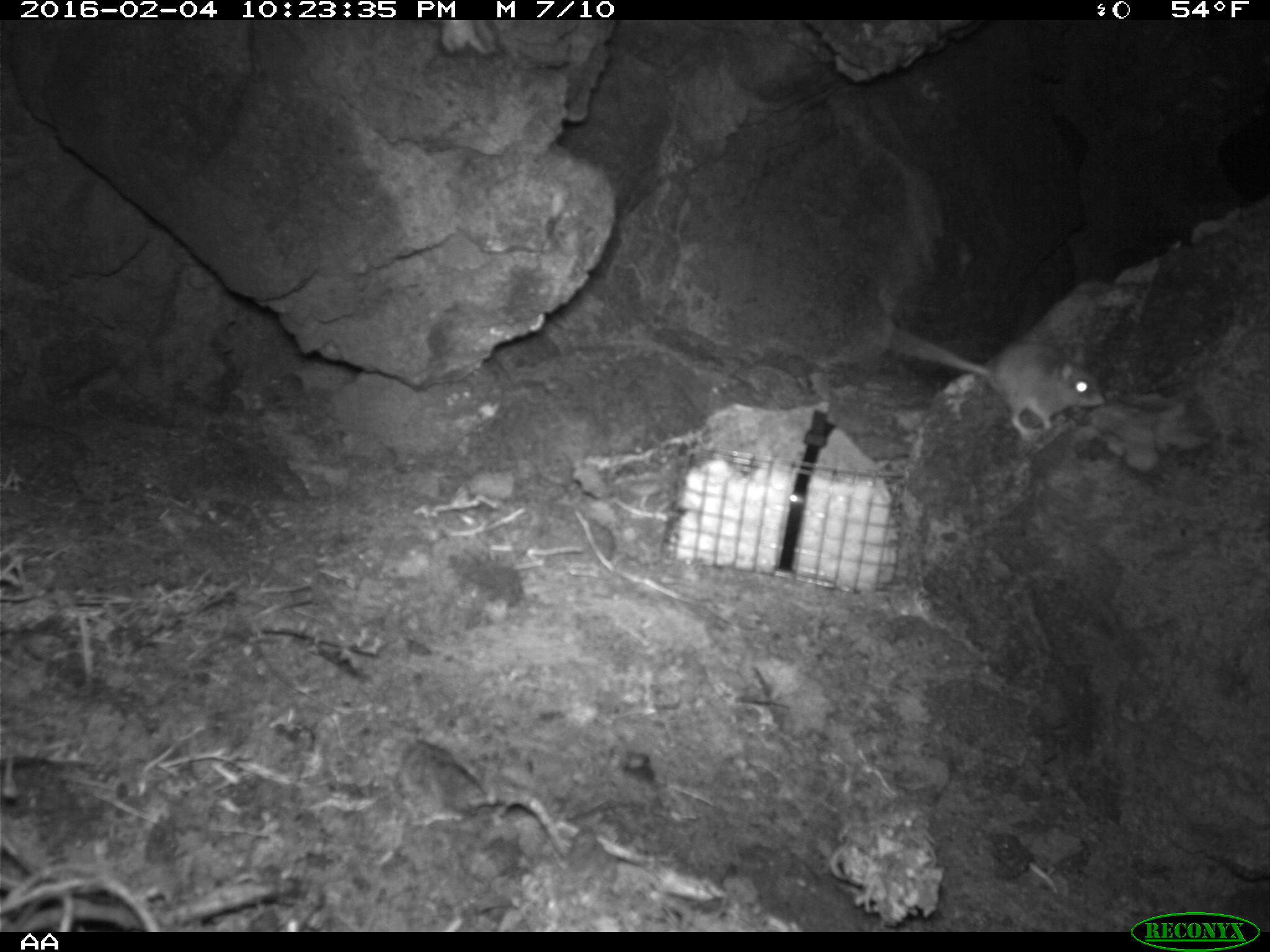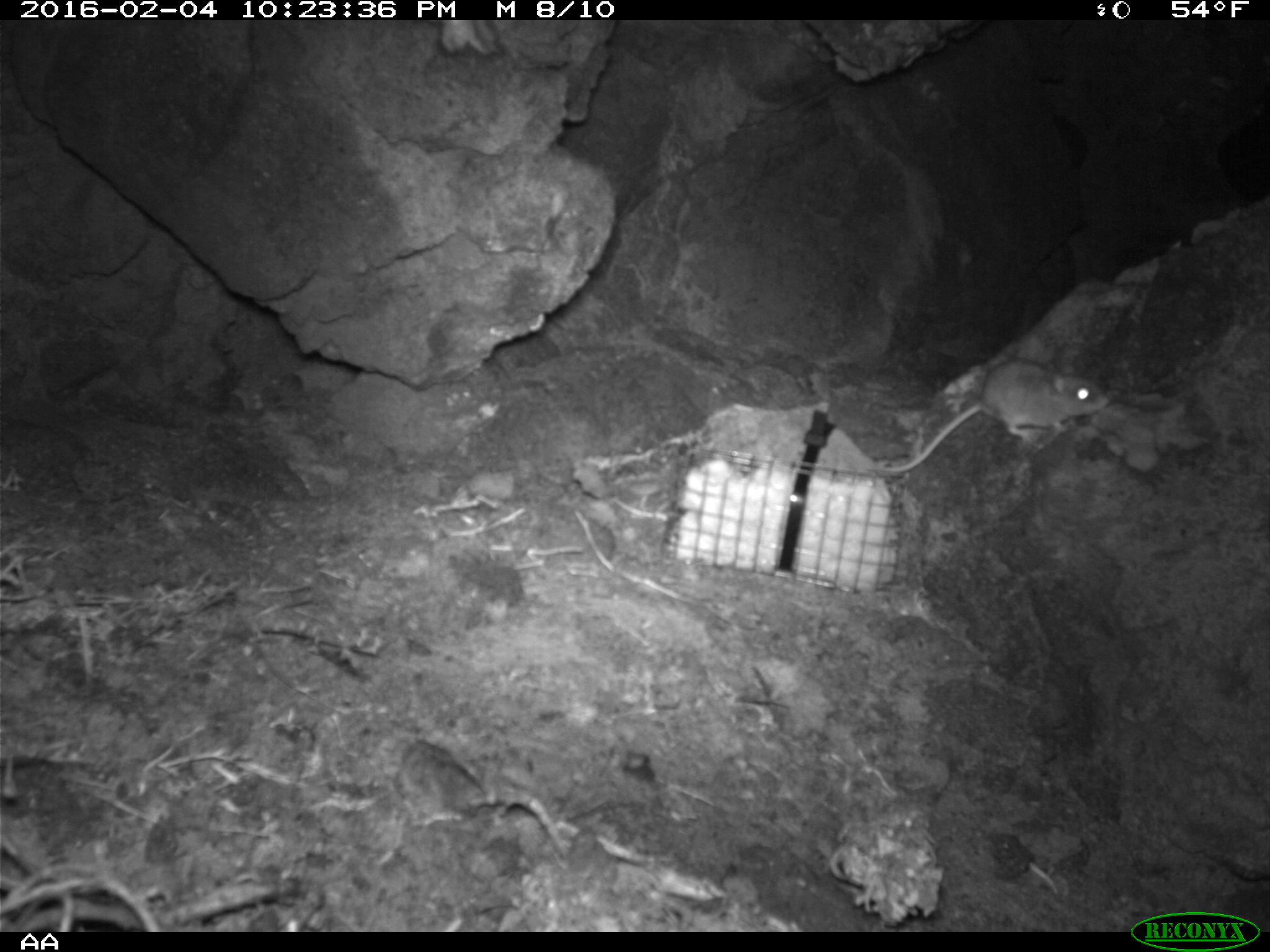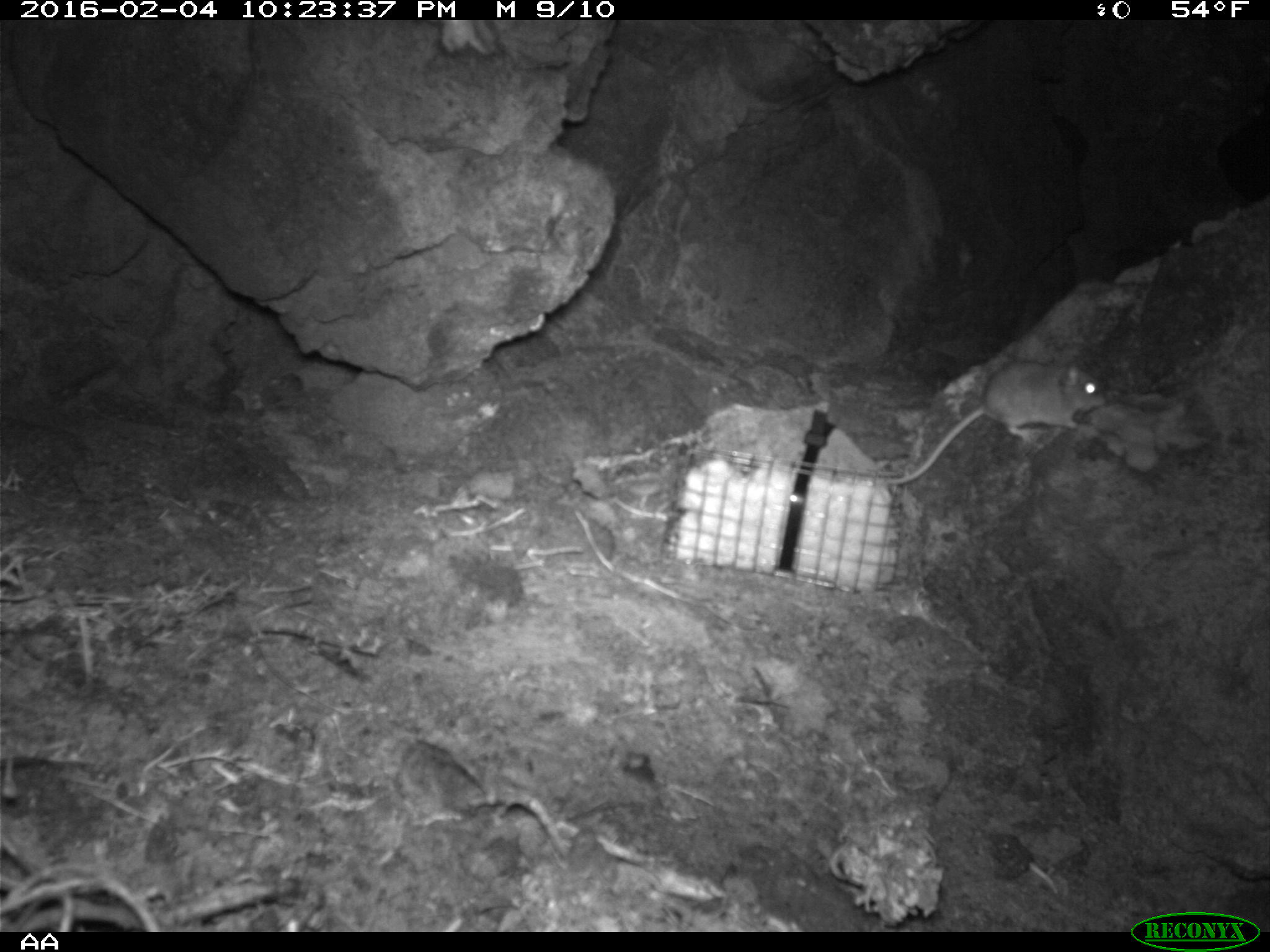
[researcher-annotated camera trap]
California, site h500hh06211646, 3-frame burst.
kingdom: Animalia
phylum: Chordata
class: Mammalia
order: Rodentia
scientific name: Rodentia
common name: rodent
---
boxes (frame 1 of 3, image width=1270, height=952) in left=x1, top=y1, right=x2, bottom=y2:
rodent: left=879, top=327, right=1107, bottom=433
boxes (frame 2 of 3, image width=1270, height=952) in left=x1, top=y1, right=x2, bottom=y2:
rodent: left=870, top=358, right=1109, bottom=472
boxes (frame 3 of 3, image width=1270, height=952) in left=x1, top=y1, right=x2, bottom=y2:
rodent: left=884, top=359, right=1106, bottom=485